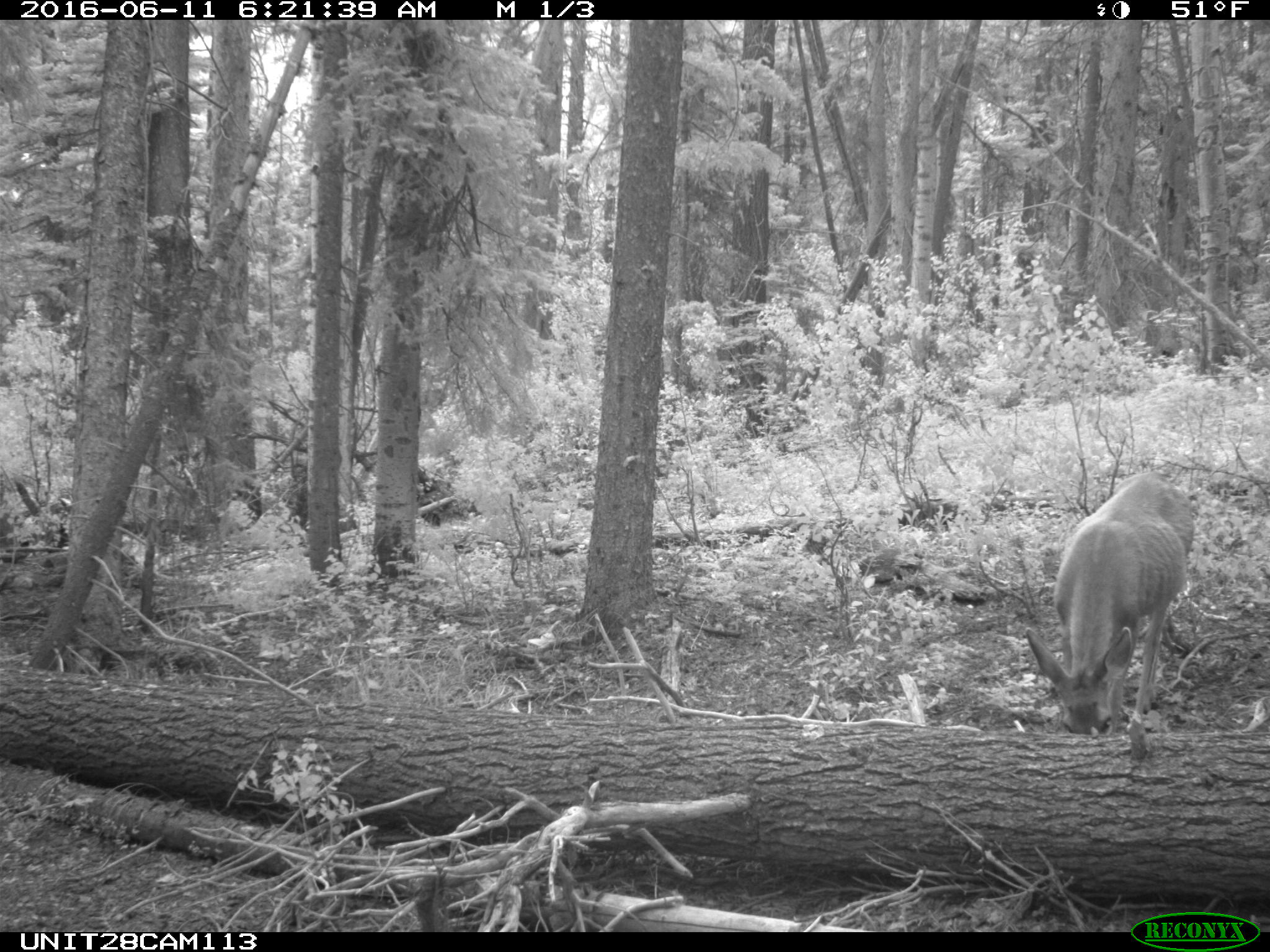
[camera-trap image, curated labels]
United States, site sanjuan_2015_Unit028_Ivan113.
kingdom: Animalia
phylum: Chordata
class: Mammalia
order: Artiodactyla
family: Cervidae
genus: Odocoileus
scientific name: Odocoileus hemionus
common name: mule deer